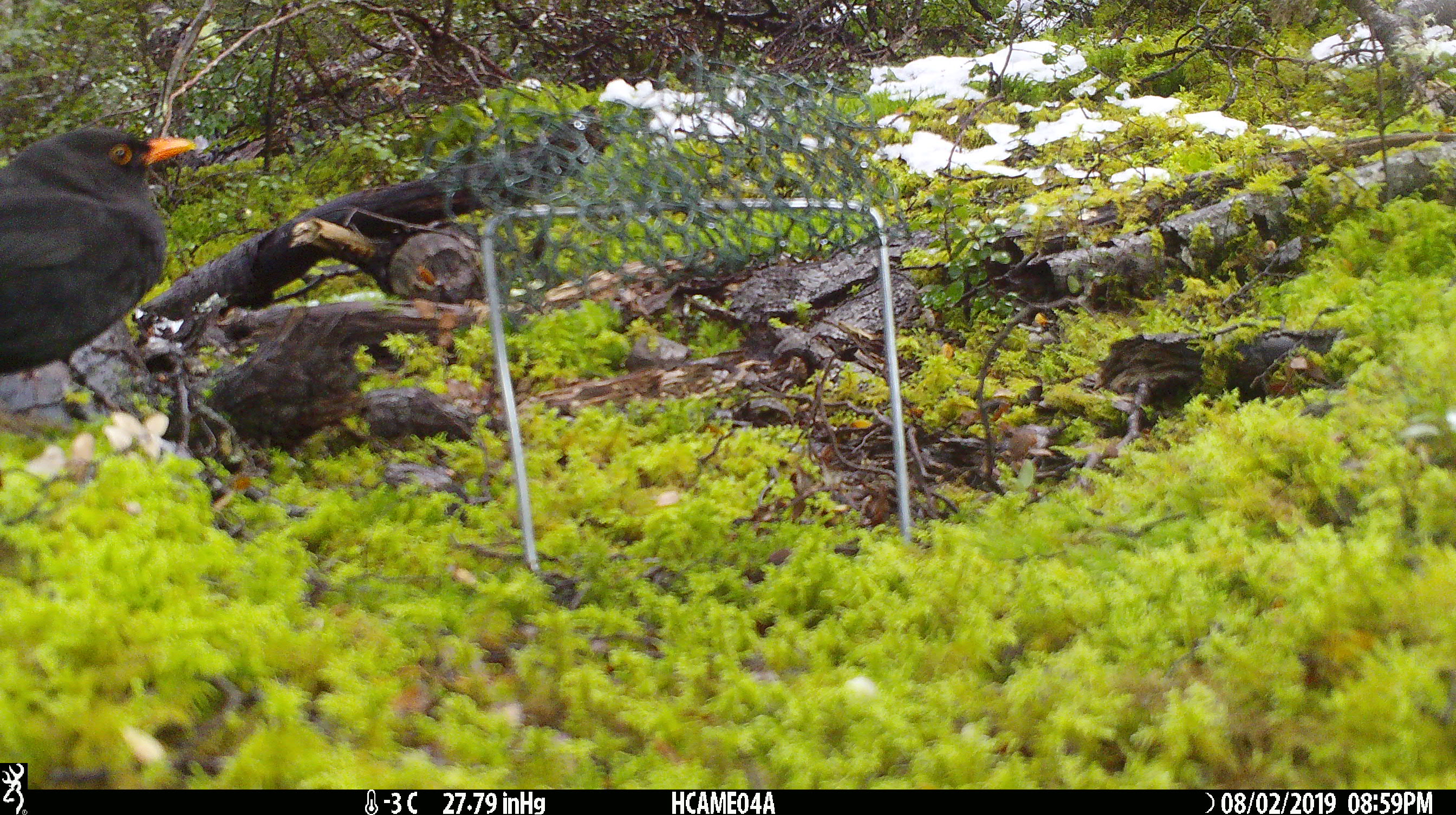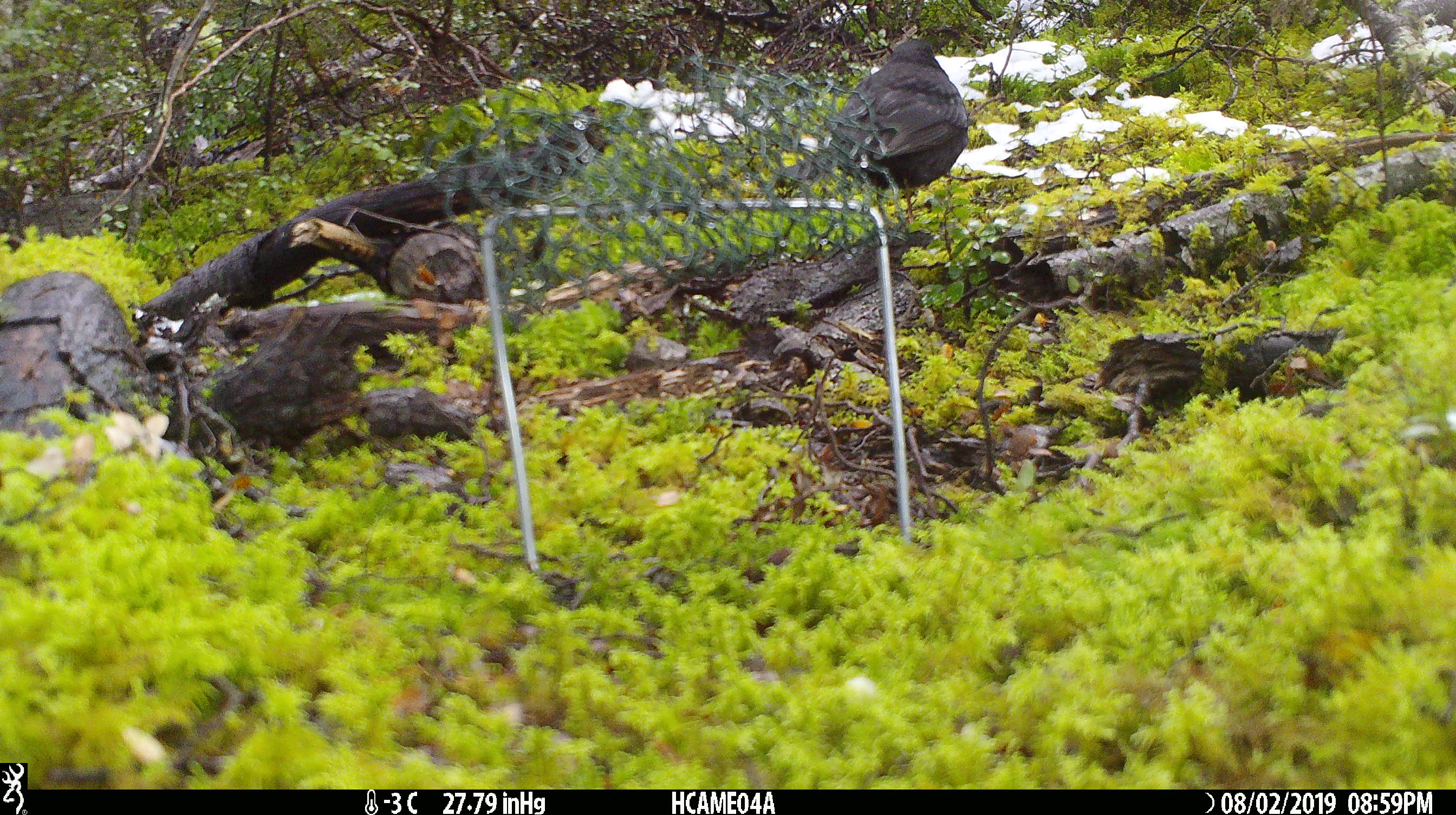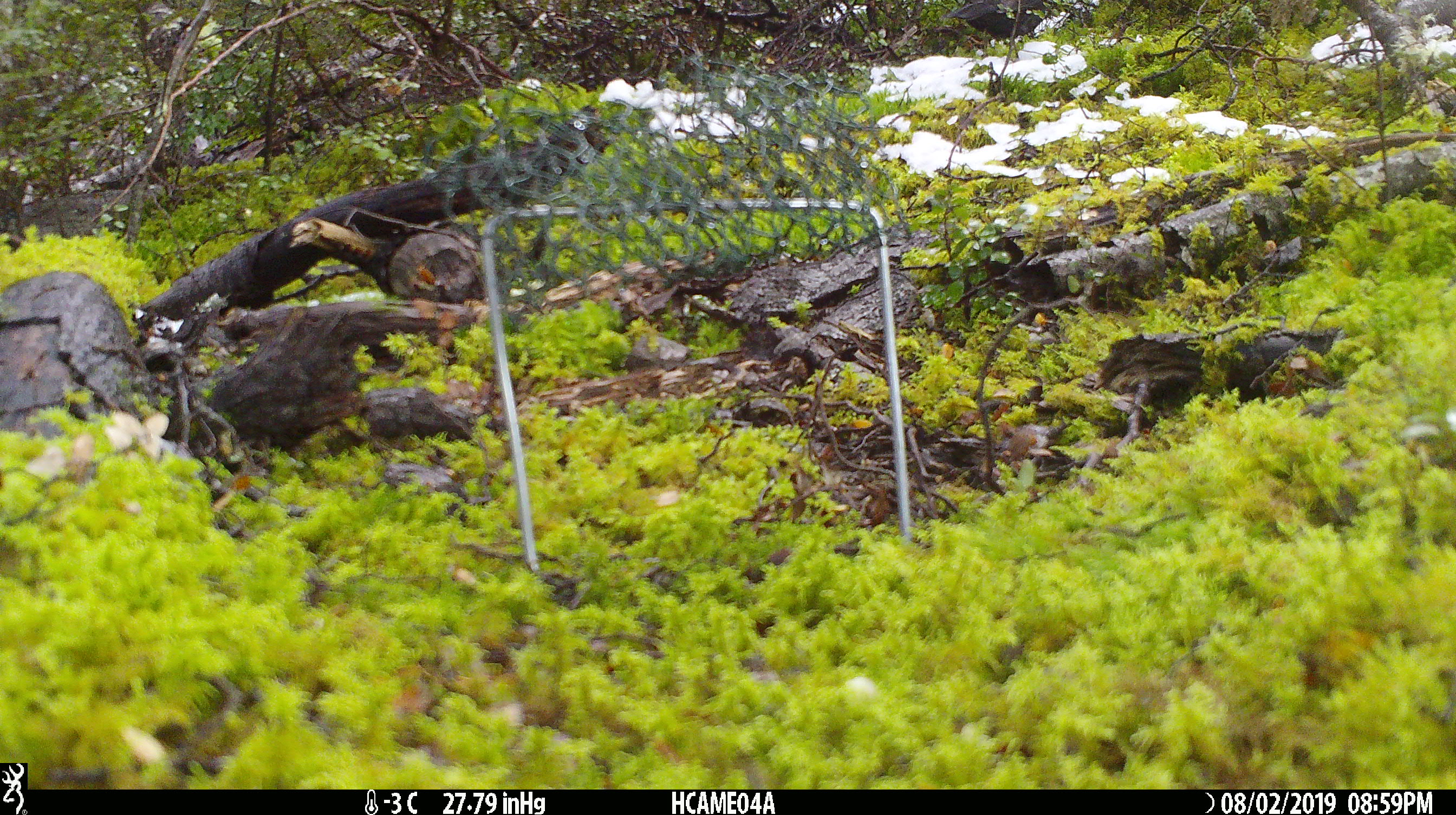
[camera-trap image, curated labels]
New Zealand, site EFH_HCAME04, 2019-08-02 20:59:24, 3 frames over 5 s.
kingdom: Animalia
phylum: Chordata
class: Aves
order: Passeriformes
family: Turdidae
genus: Turdus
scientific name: Turdus merula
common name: eurasian blackbird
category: blackbird